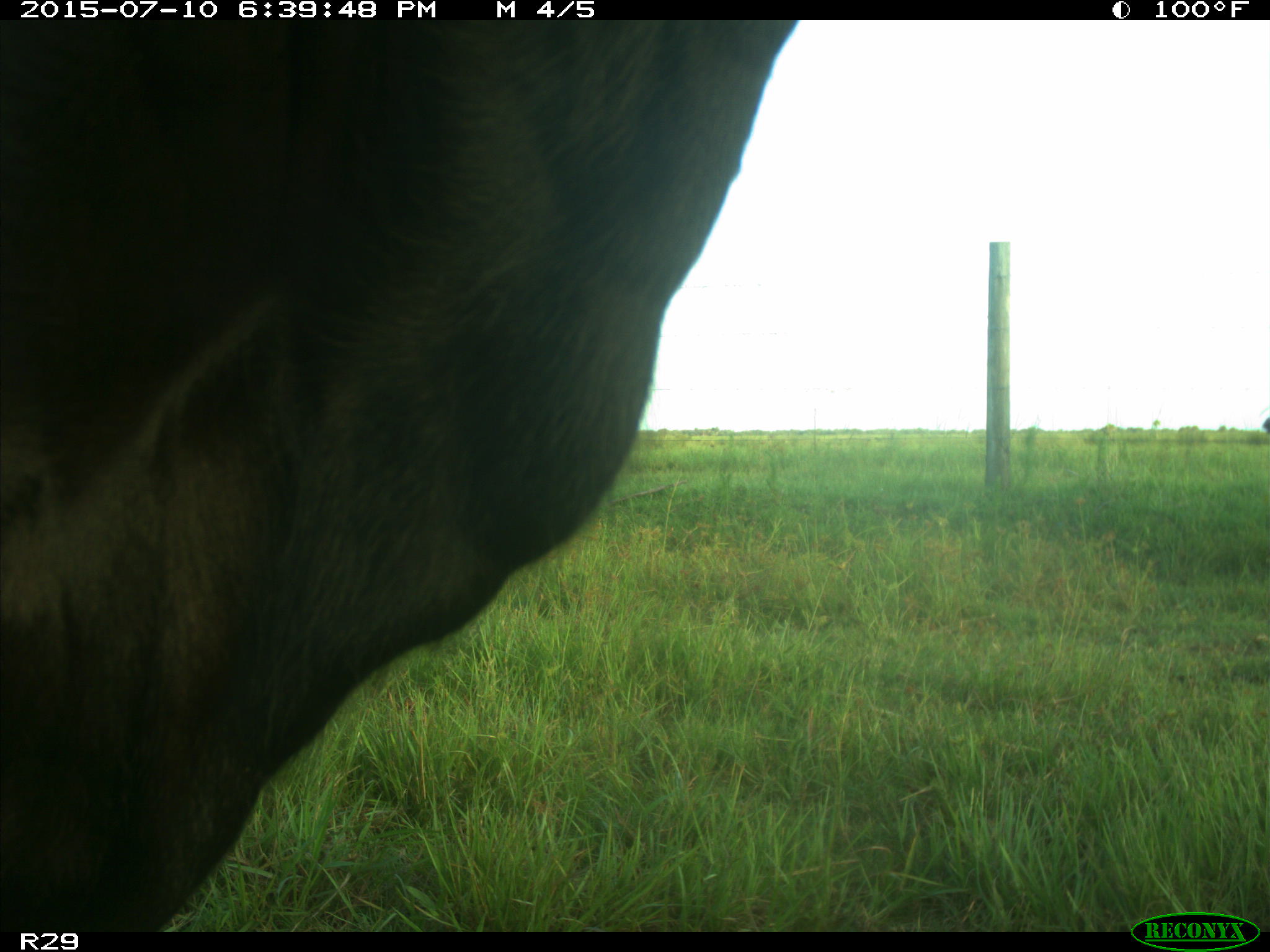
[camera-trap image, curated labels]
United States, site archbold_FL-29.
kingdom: Animalia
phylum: Chordata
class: Mammalia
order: Artiodactyla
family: Bovidae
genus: Bos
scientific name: Bos taurus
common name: domestic cow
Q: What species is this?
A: Bos taurus (domestic cow).